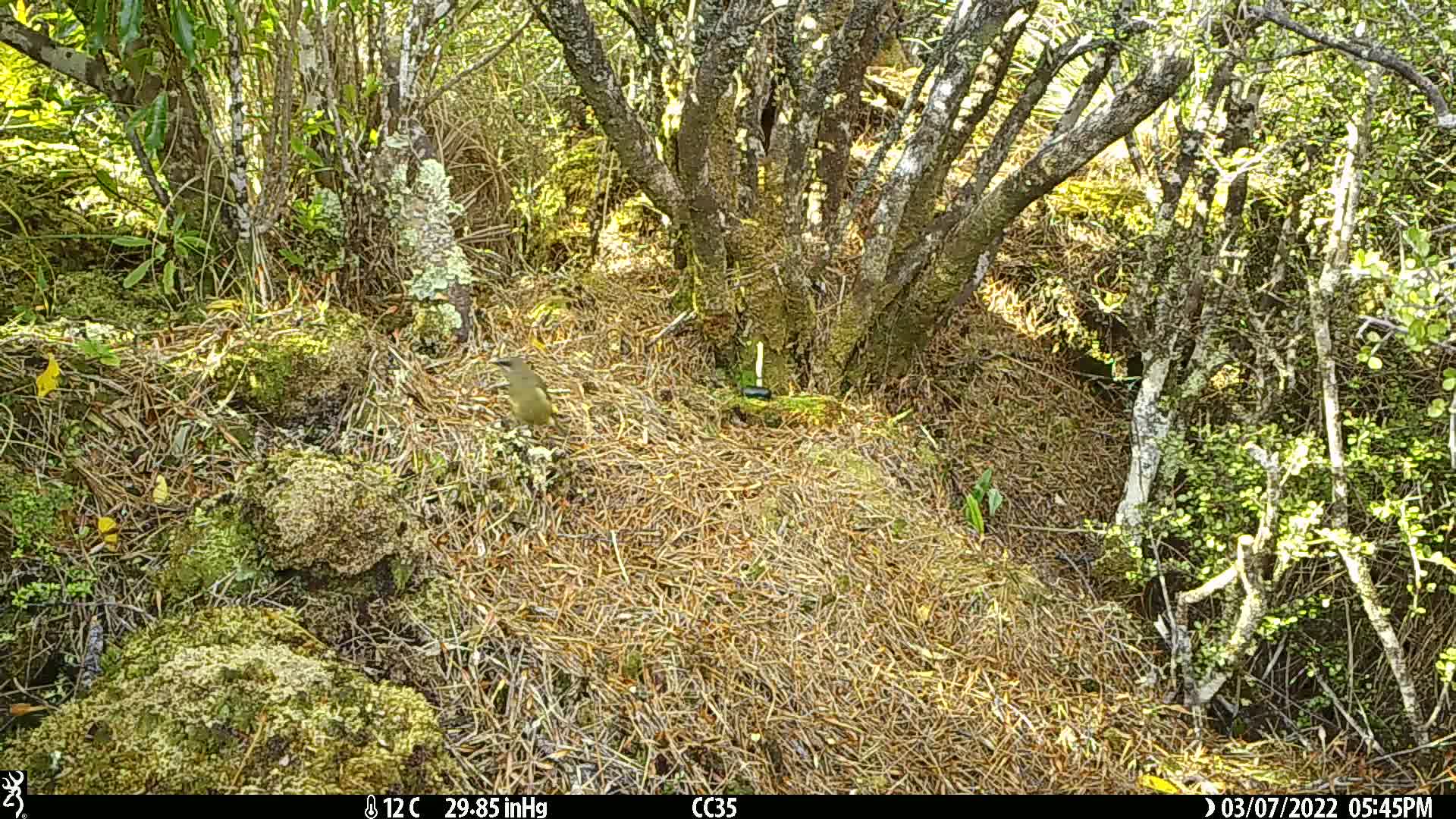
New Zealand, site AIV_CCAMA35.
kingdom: Animalia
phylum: Chordata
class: Aves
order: Passeriformes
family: Meliphagidae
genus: Anthornis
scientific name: Anthornis melanura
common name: new zealand bellbird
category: bellbird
Bellbird (new zealand bellbird) (Anthornis melanura).